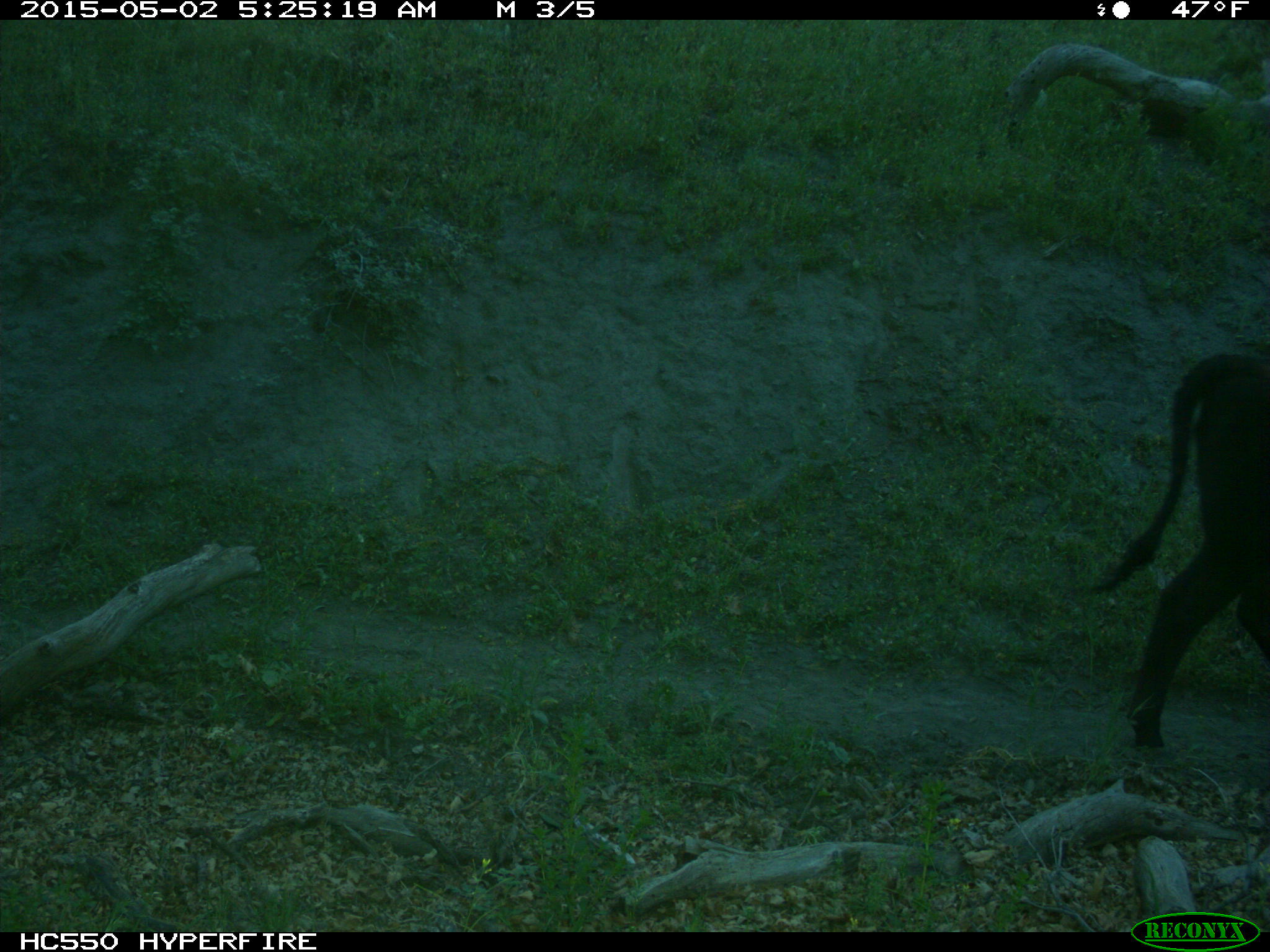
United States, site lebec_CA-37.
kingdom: Animalia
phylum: Chordata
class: Mammalia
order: Artiodactyla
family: Bovidae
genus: Bos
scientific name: Bos taurus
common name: domestic cow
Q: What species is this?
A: Bos taurus (domestic cow).